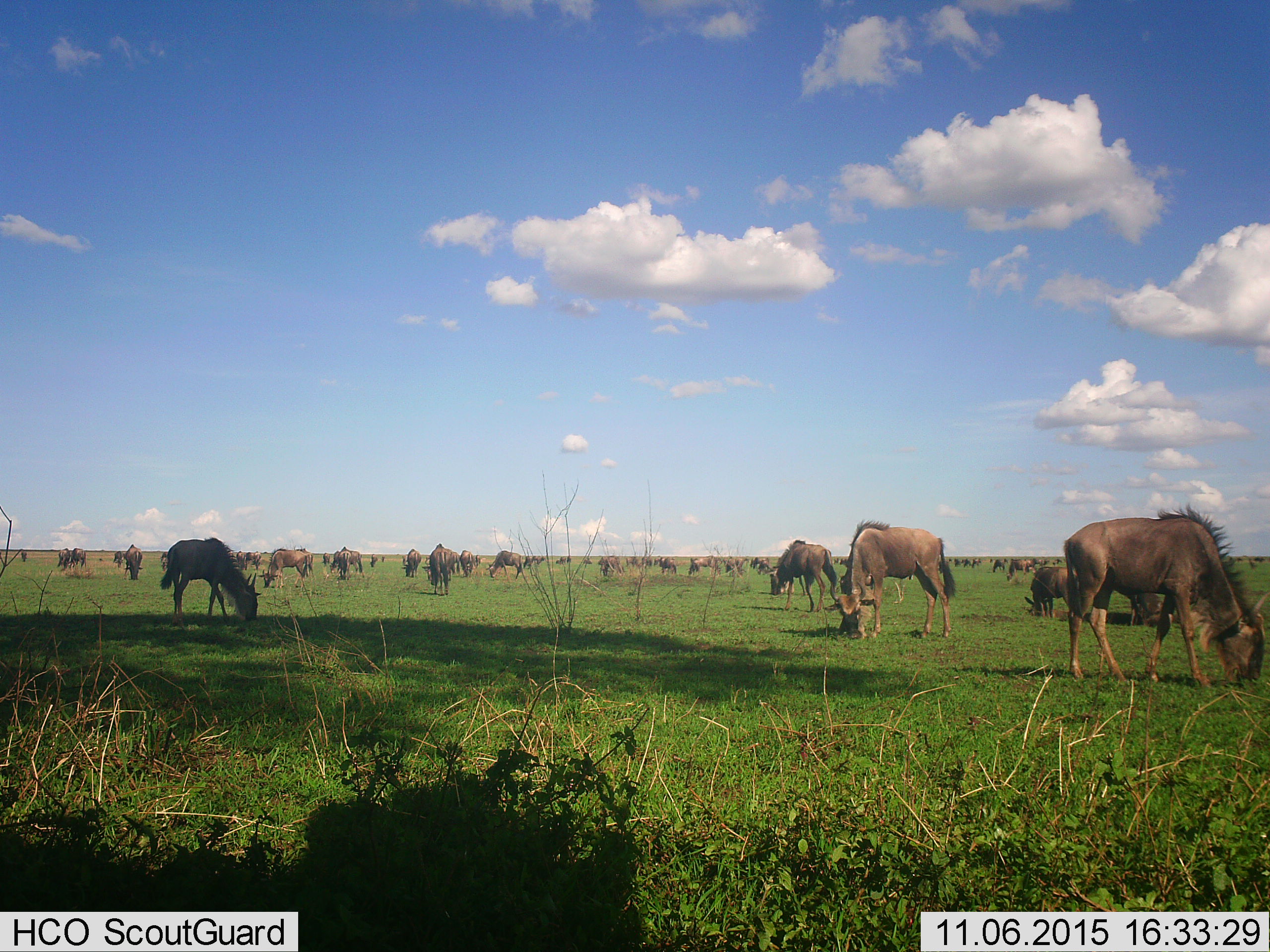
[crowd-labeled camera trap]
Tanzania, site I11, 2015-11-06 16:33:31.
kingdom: Animalia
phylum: Chordata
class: Mammalia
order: Artiodactyla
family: Bovidae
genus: Connochaetes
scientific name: Connochaetes taurinus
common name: blue wildebeest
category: wildebeest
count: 51+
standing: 67%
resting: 0%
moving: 22%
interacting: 0%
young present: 11%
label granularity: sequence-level